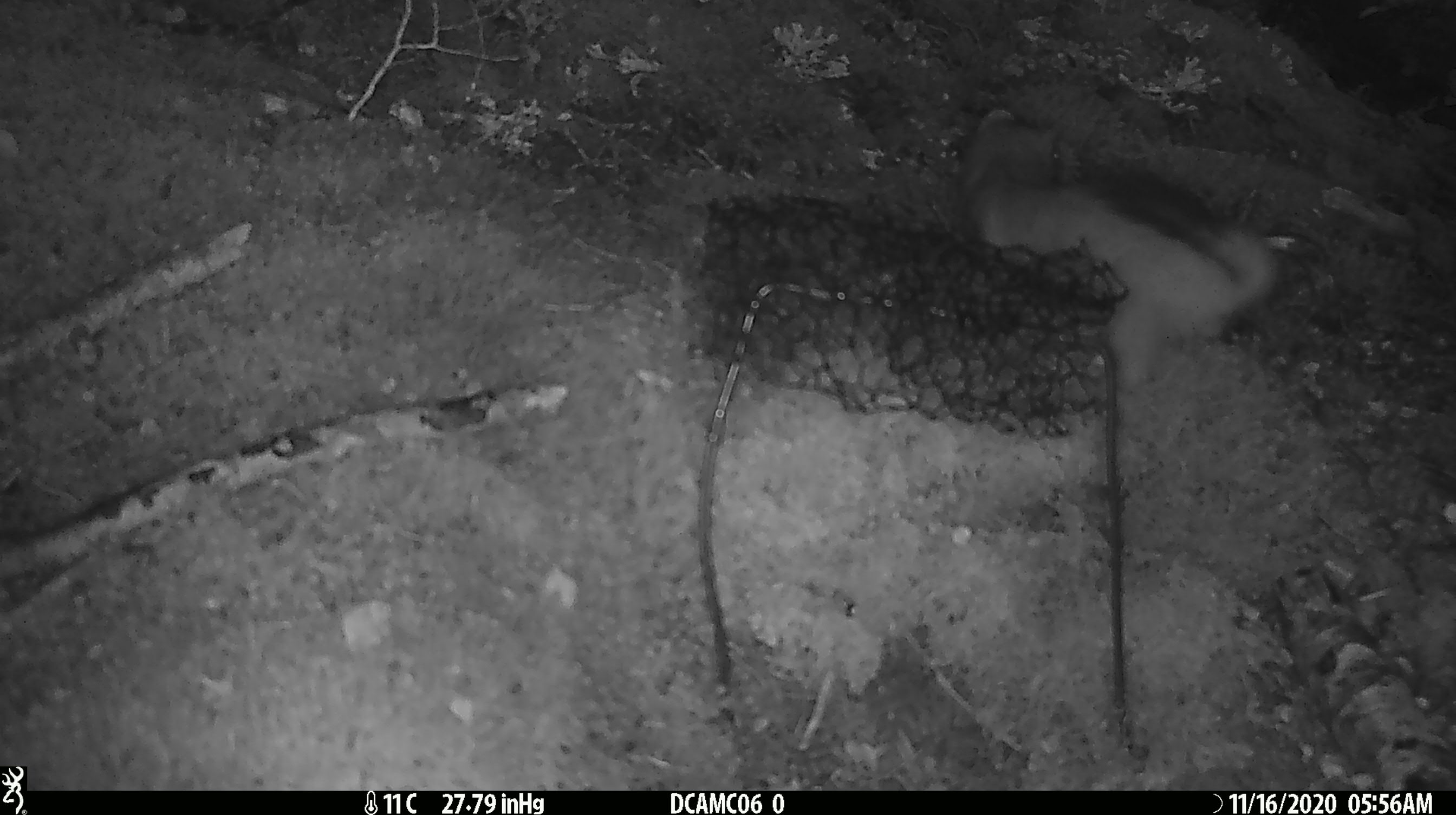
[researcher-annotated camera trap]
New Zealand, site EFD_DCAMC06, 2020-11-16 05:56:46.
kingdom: Animalia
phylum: Chordata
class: Mammalia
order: Carnivora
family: Mustelidae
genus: Mustela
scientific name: Mustela erminea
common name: stoat